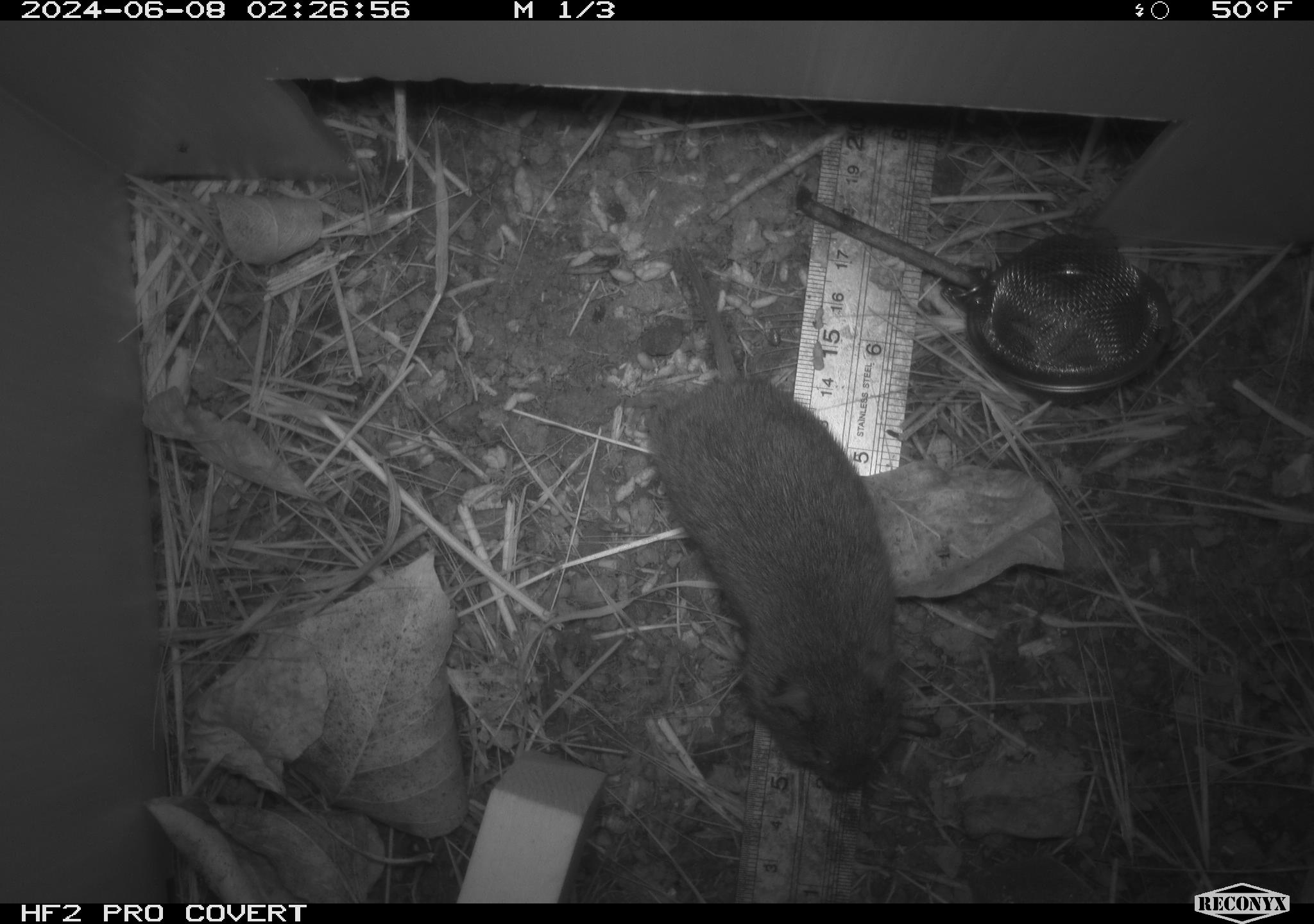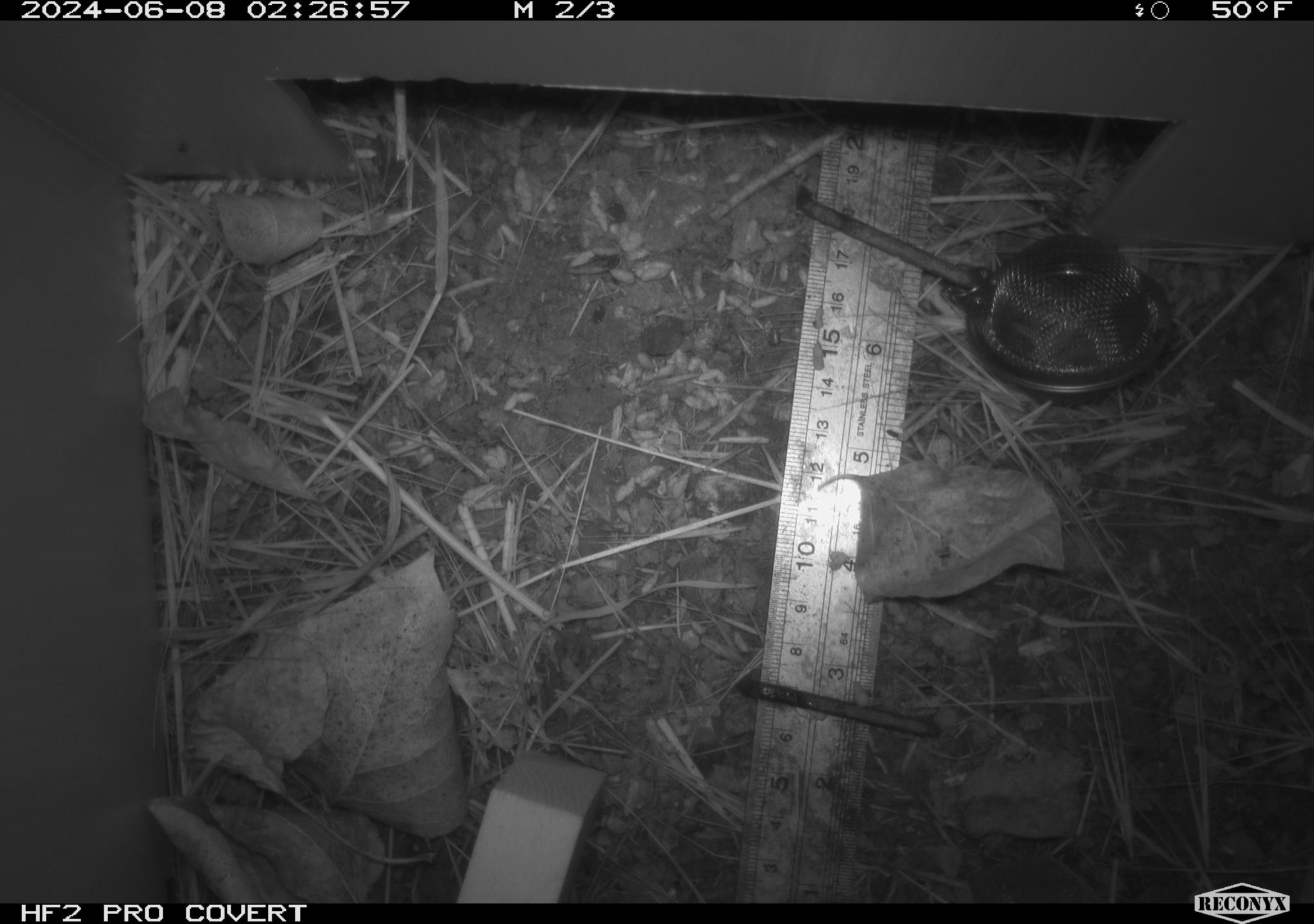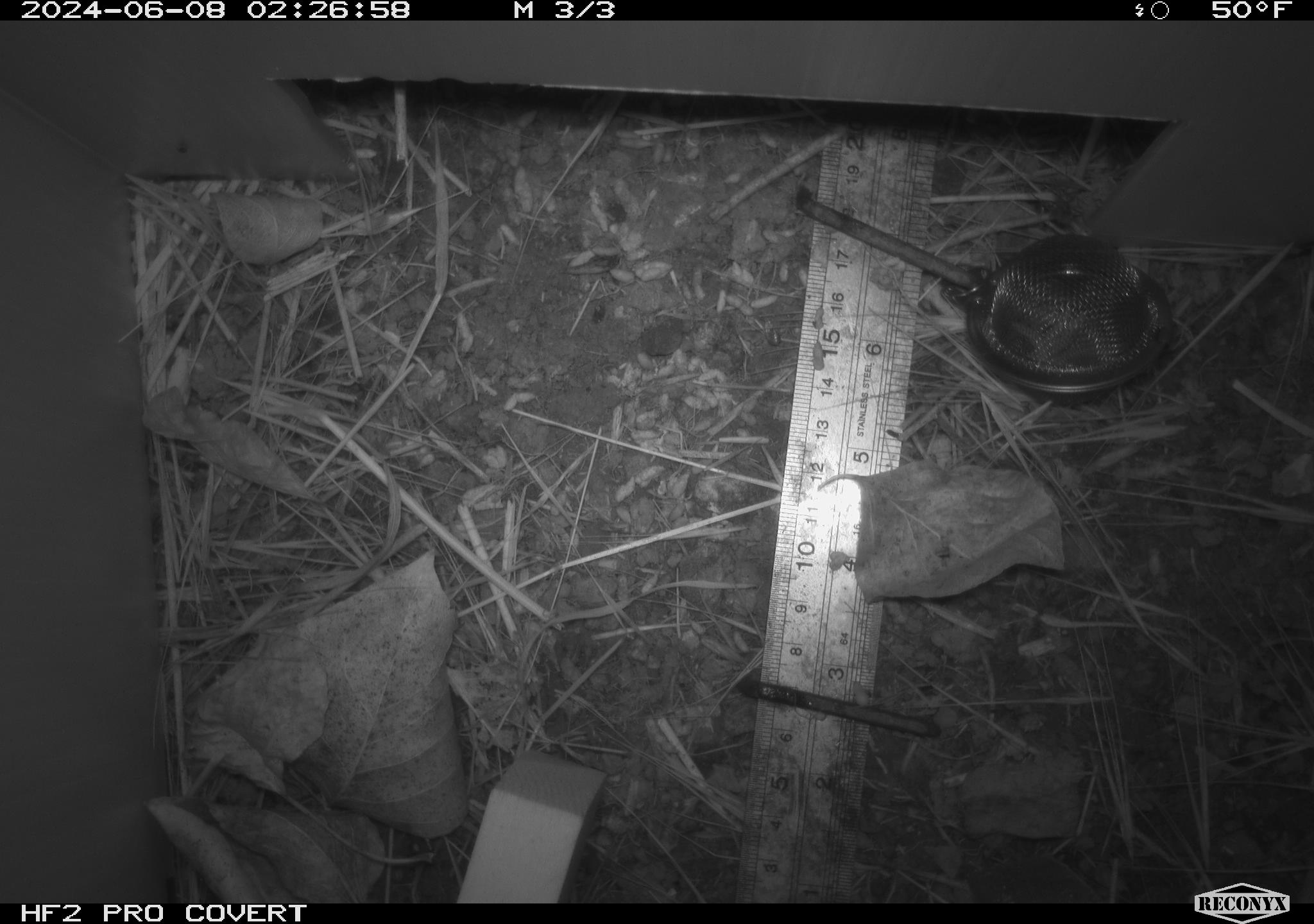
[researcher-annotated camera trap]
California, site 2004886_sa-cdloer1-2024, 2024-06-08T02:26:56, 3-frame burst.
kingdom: Animalia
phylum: Chordata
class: Mammalia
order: Rodentia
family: Cricetidae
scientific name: Arvicolinae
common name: voles, lemmings, and muskrats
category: arvicolinae subfamily